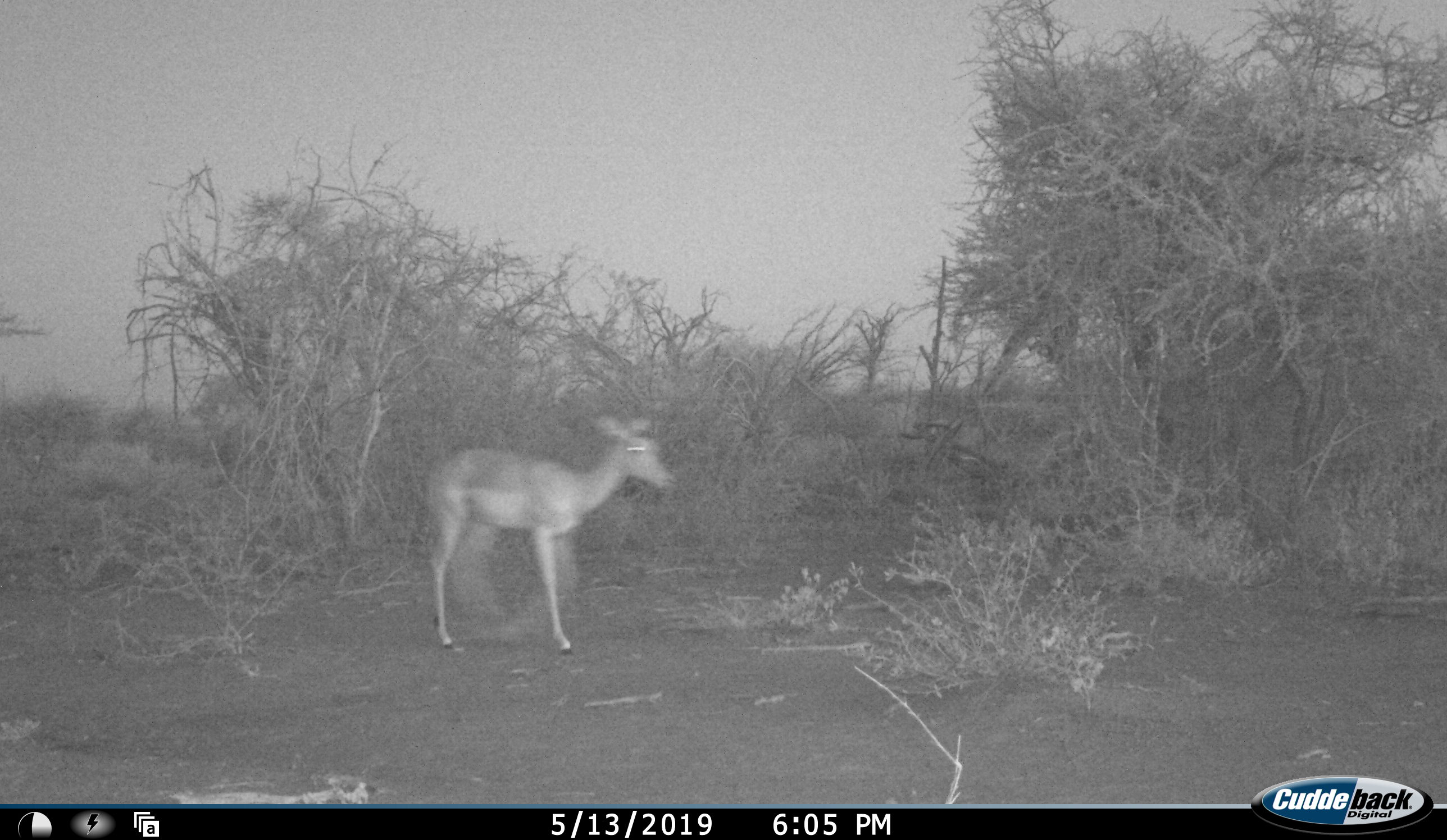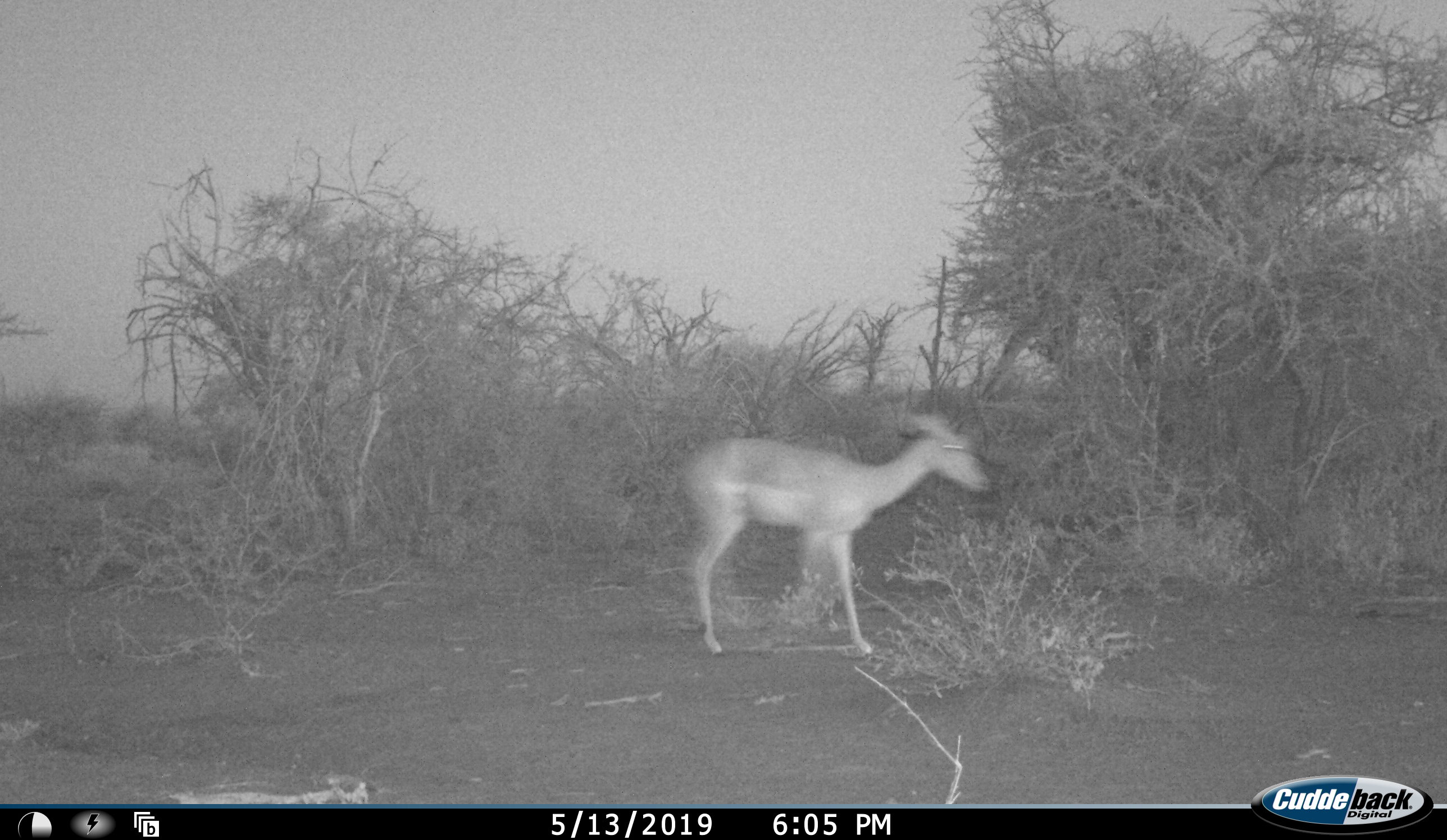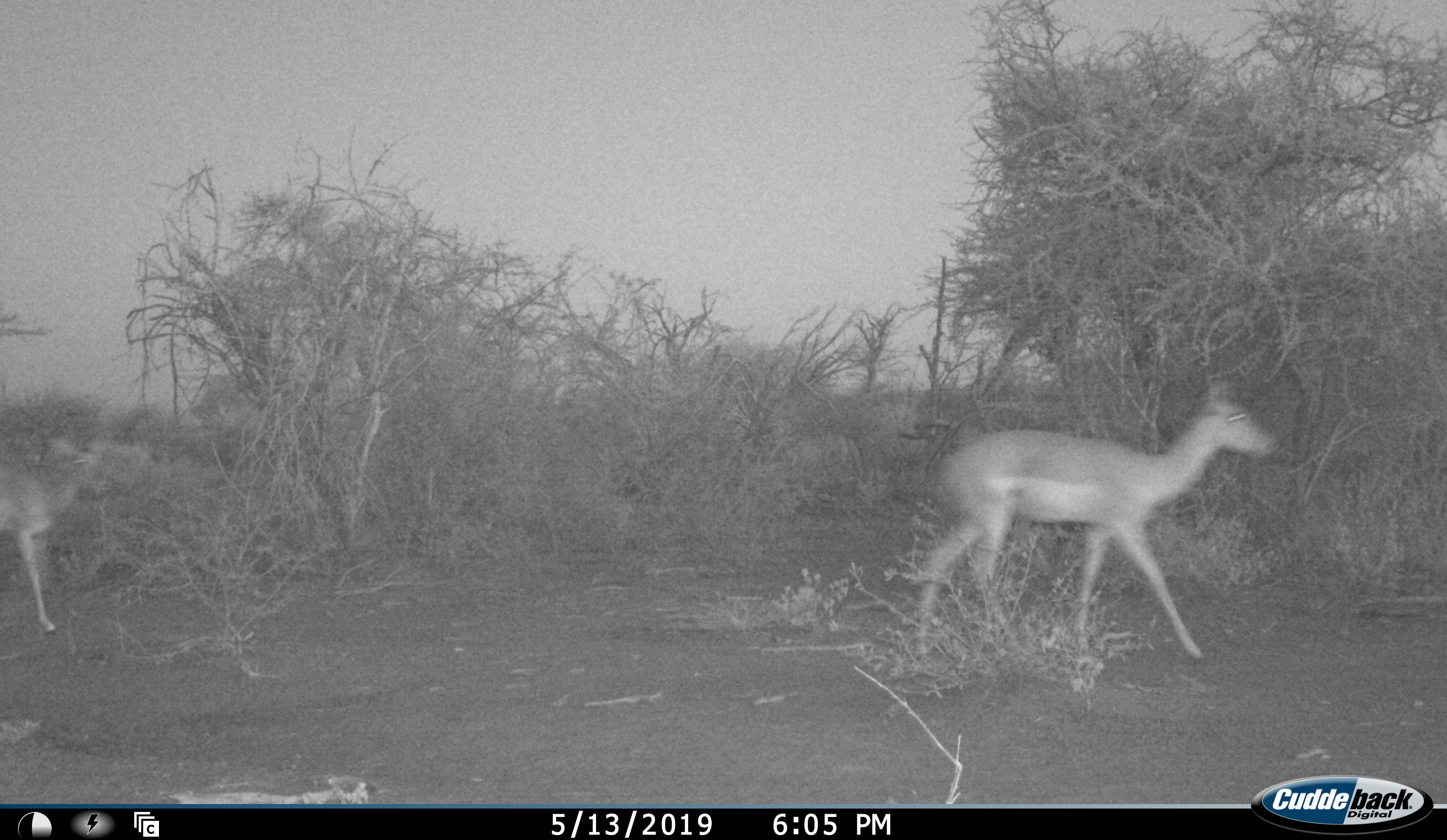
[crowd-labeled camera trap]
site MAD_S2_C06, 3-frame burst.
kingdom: Animalia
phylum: Chordata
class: Mammalia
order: Artiodactyla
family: Bovidae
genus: Aepyceros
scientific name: Aepyceros melampus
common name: impala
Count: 2.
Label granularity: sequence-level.